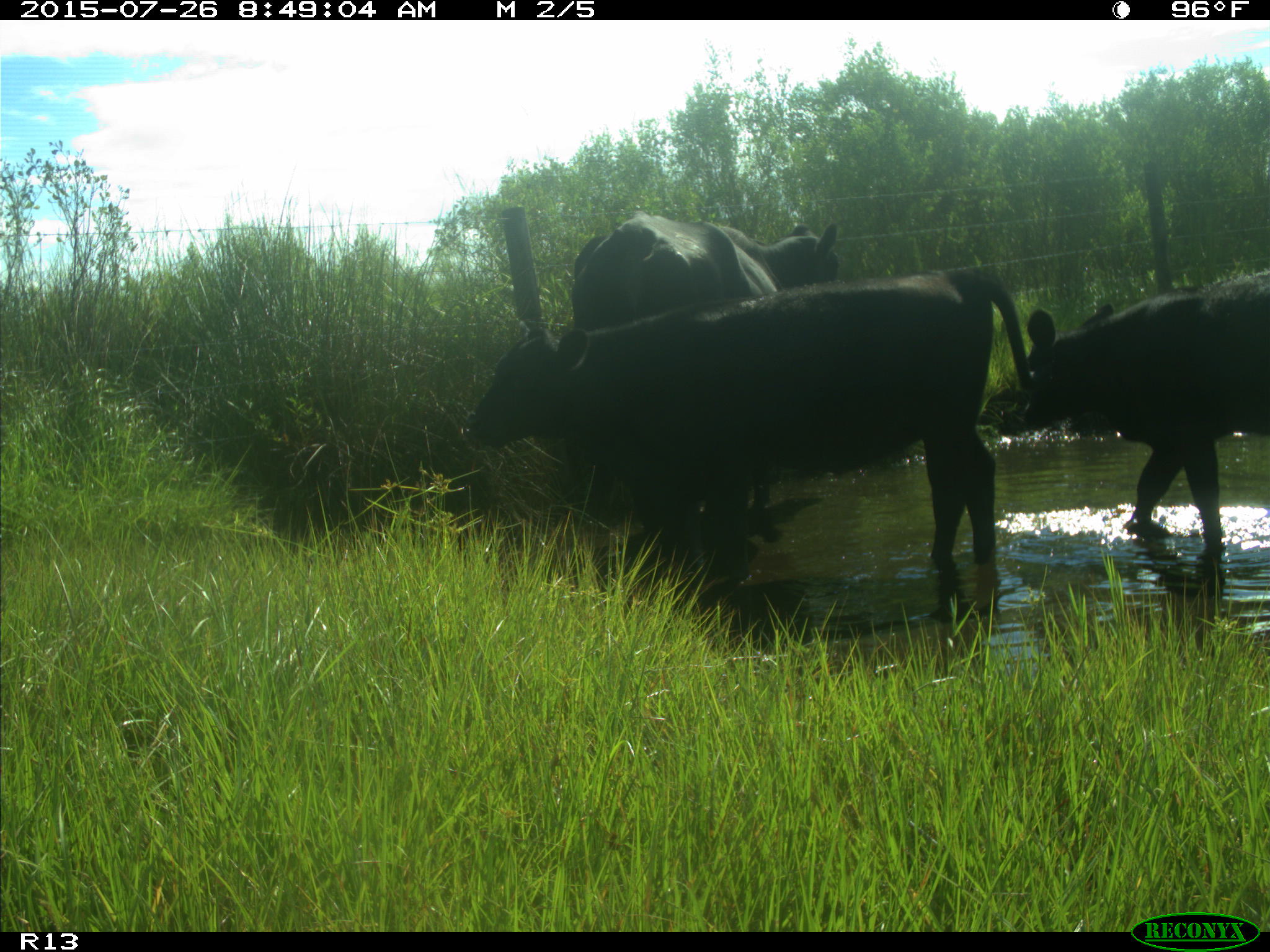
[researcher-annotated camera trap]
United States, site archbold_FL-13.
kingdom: Animalia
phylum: Chordata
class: Mammalia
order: Artiodactyla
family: Bovidae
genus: Bos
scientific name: Bos taurus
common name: domestic cow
Bos taurus (domestic cow).